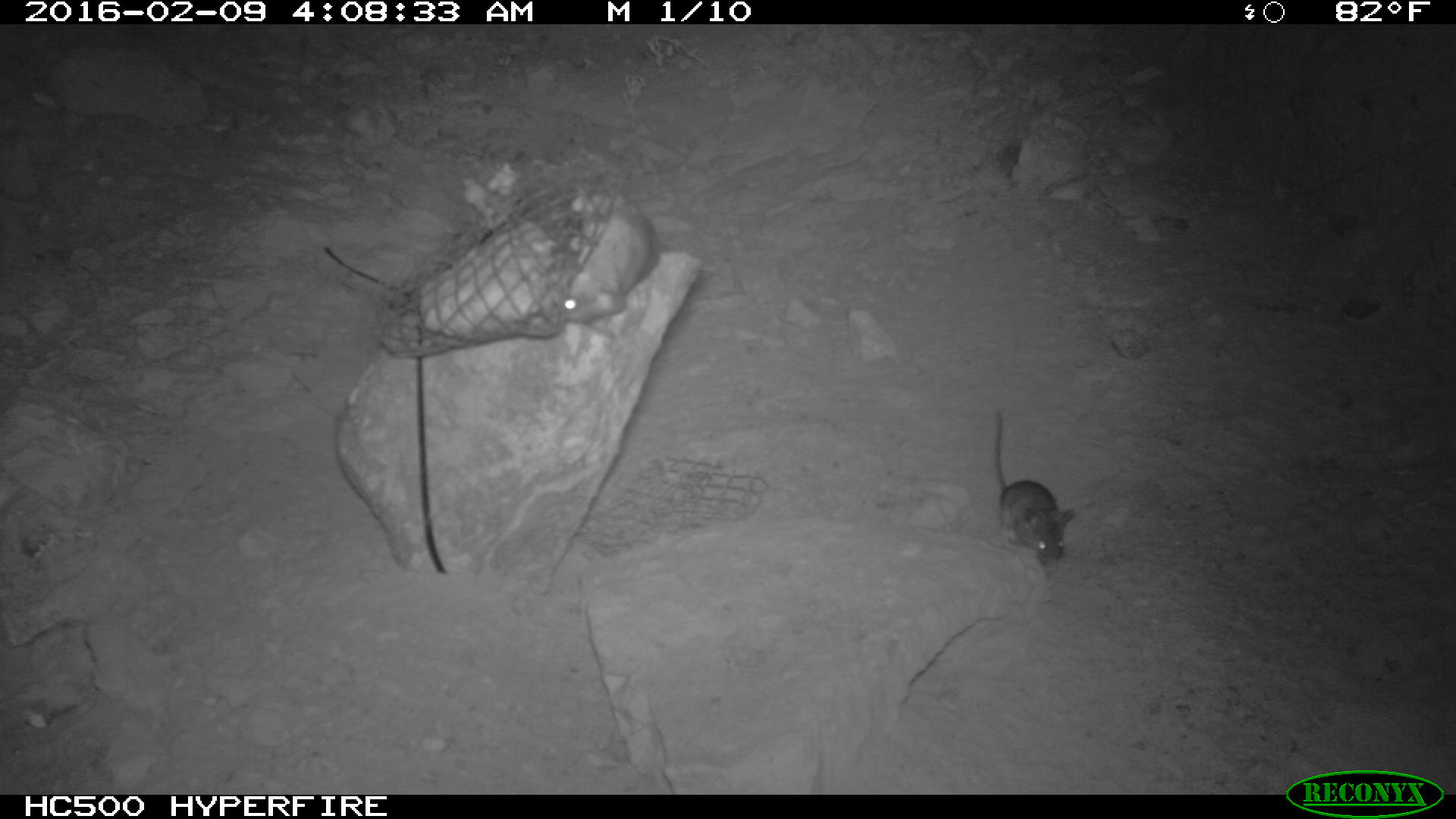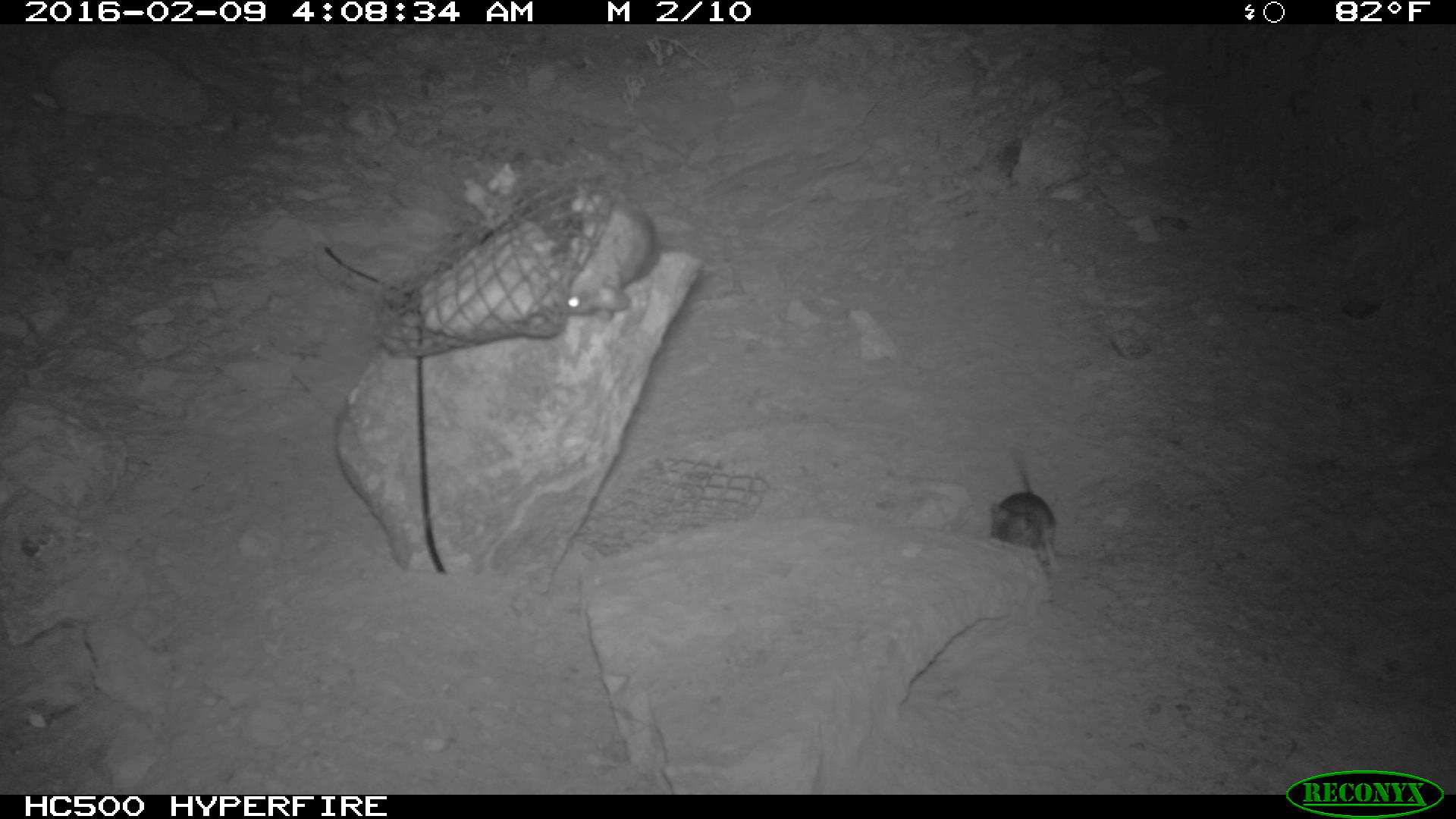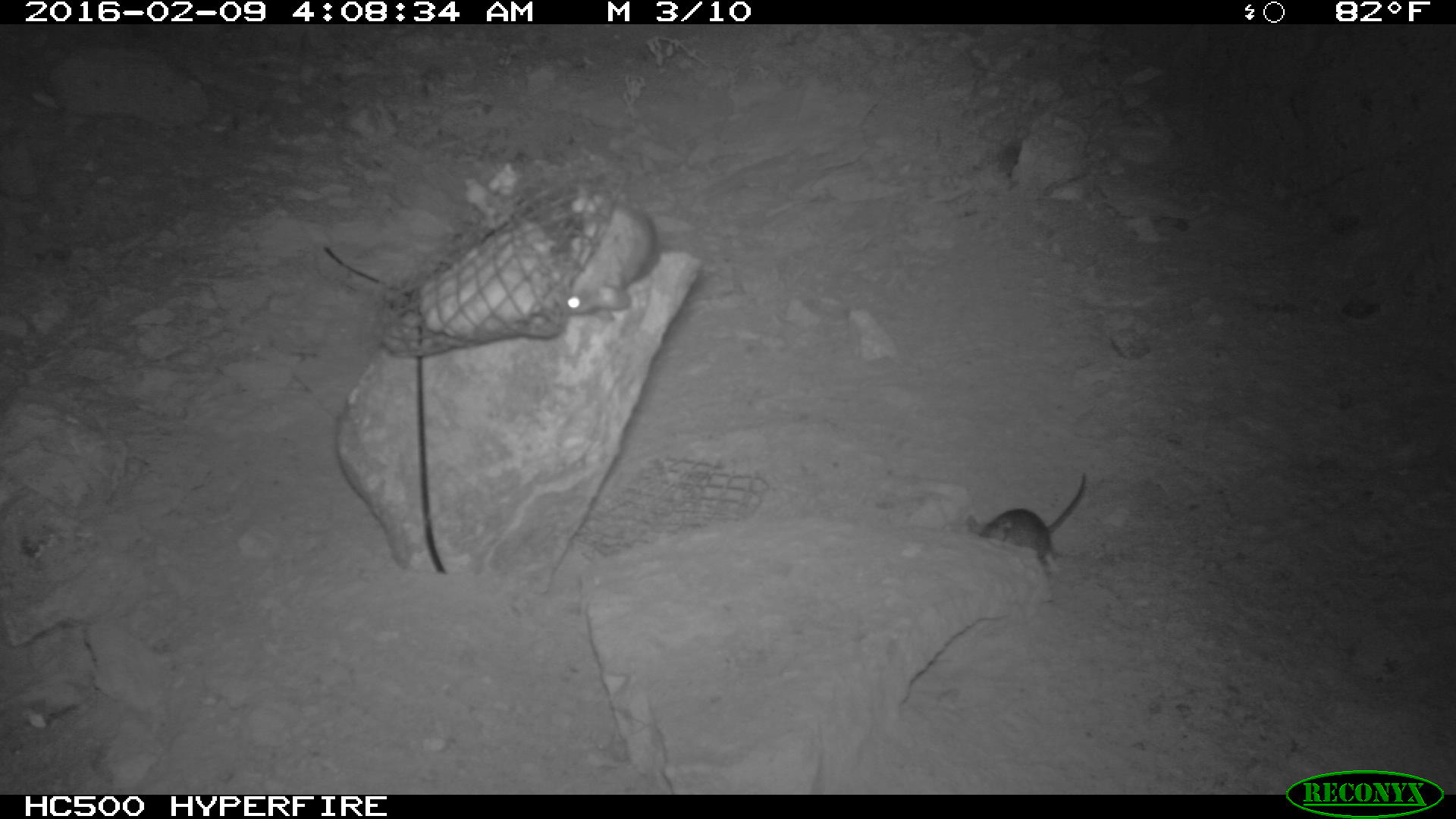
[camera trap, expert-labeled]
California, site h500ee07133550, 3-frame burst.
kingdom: Animalia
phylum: Chordata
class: Mammalia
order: Rodentia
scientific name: Rodentia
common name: rodent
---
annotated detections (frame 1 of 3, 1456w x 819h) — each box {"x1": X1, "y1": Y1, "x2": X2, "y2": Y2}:
rodent: {"x1": 565, "y1": 191, "x2": 661, "y2": 337}; {"x1": 994, "y1": 411, "x2": 1074, "y2": 565}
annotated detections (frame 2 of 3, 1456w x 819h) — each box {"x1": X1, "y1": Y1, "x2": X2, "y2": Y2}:
rodent: {"x1": 565, "y1": 184, "x2": 661, "y2": 313}; {"x1": 984, "y1": 445, "x2": 1059, "y2": 569}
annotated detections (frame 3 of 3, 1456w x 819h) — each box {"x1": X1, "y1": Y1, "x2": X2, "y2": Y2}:
rodent: {"x1": 548, "y1": 198, "x2": 660, "y2": 311}; {"x1": 979, "y1": 474, "x2": 1090, "y2": 572}